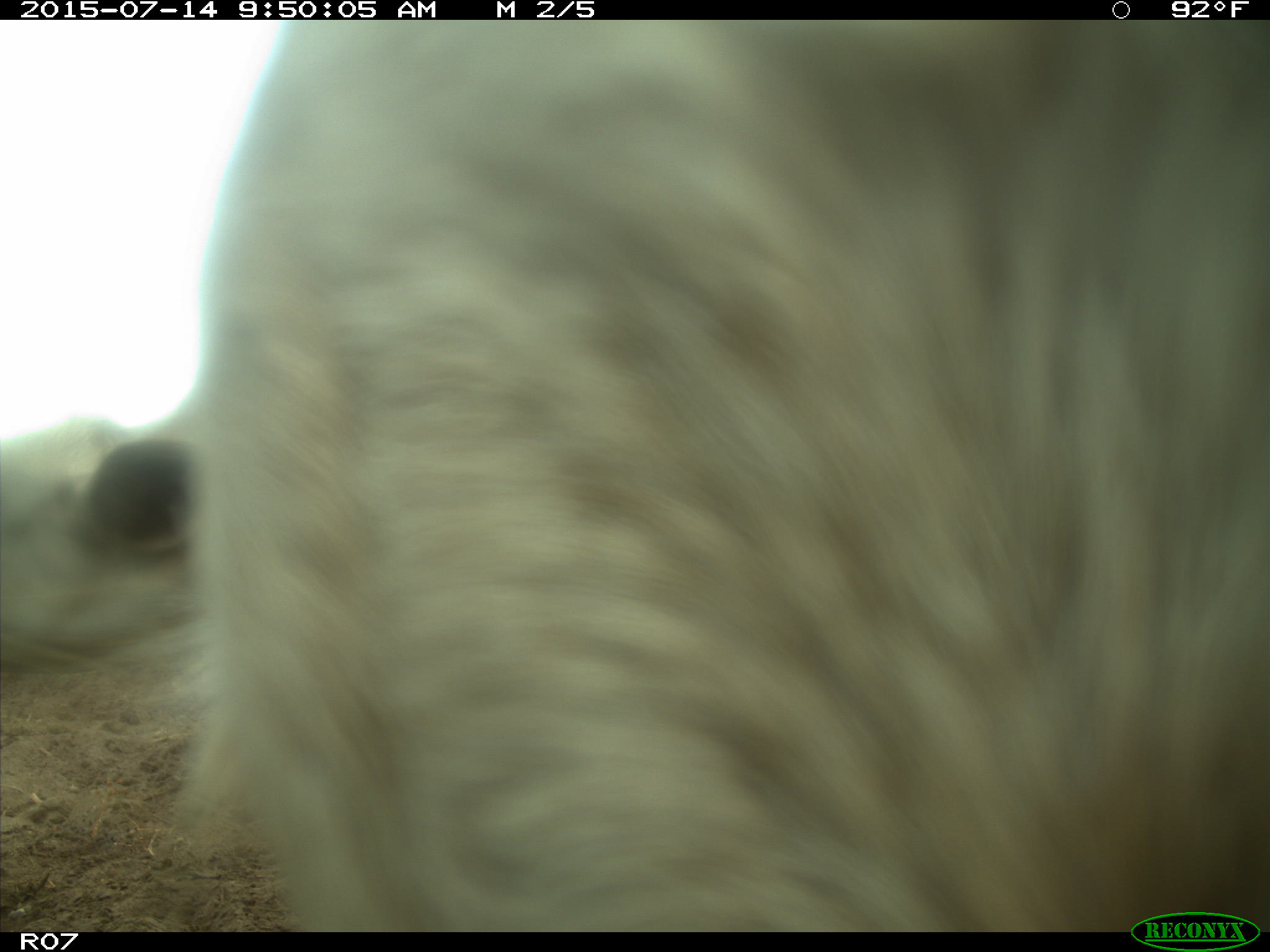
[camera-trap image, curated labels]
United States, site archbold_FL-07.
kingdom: Animalia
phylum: Chordata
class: Mammalia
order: Artiodactyla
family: Bovidae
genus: Bos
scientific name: Bos taurus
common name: domestic cow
Bos taurus (domestic cow).